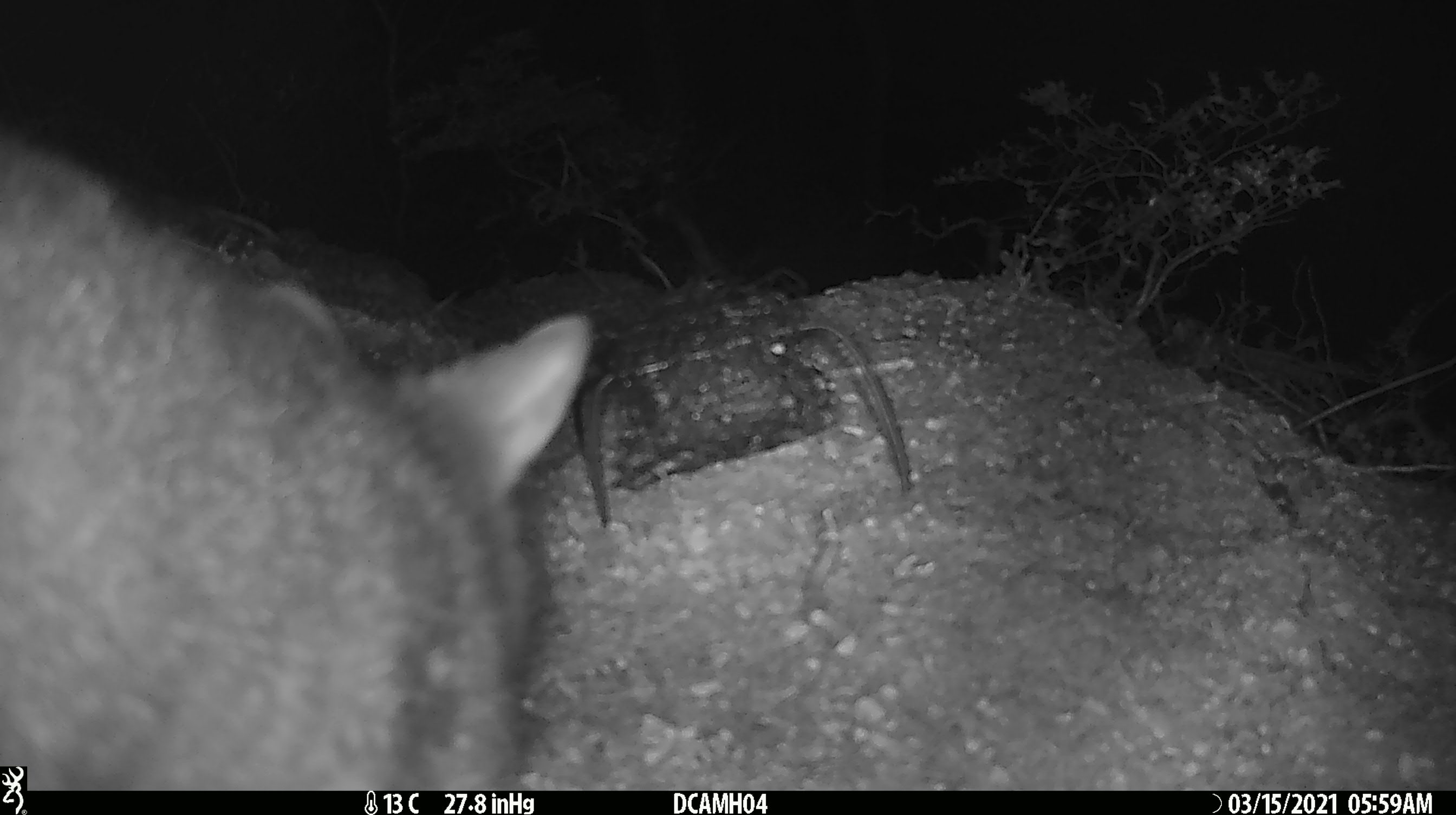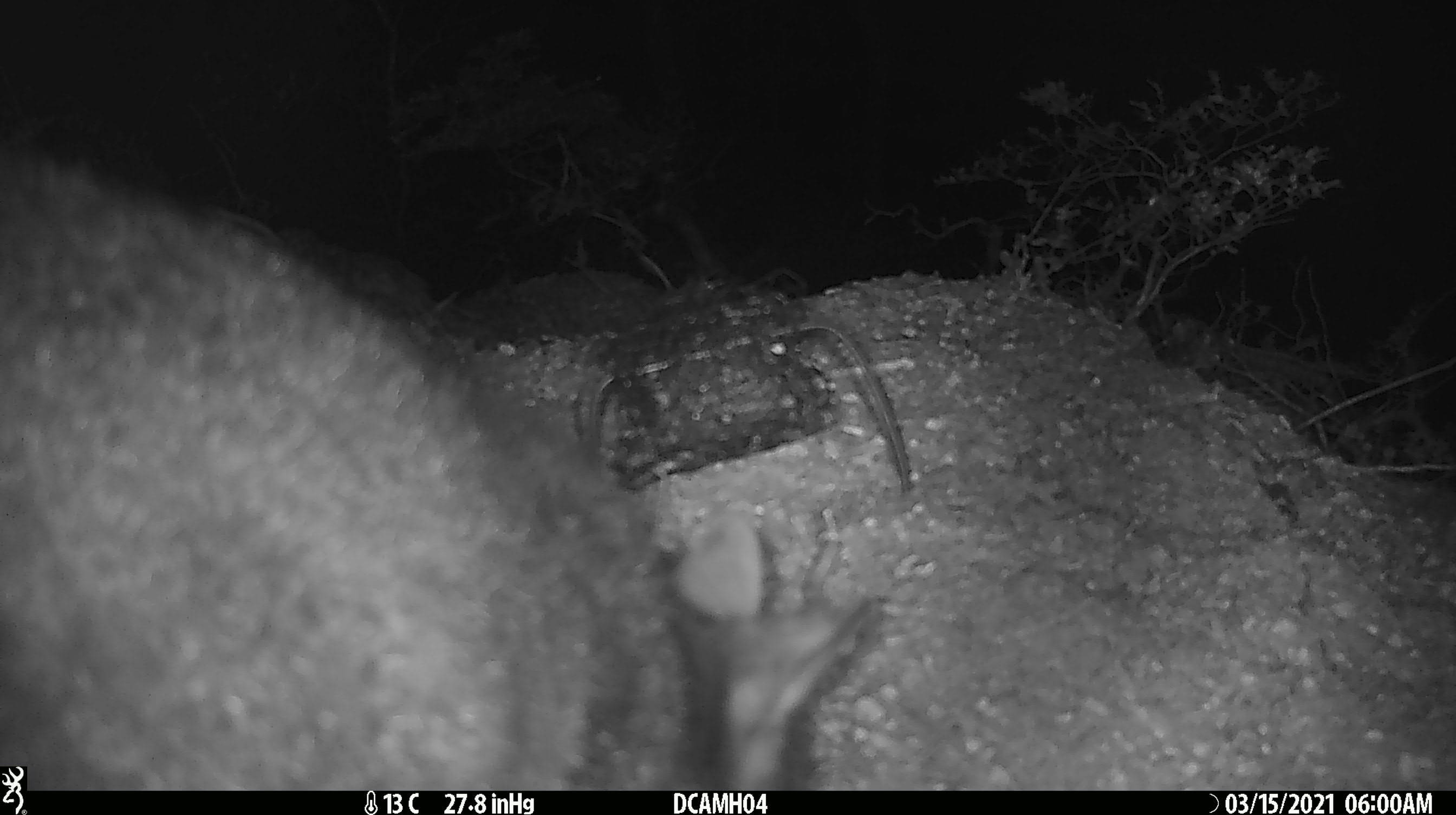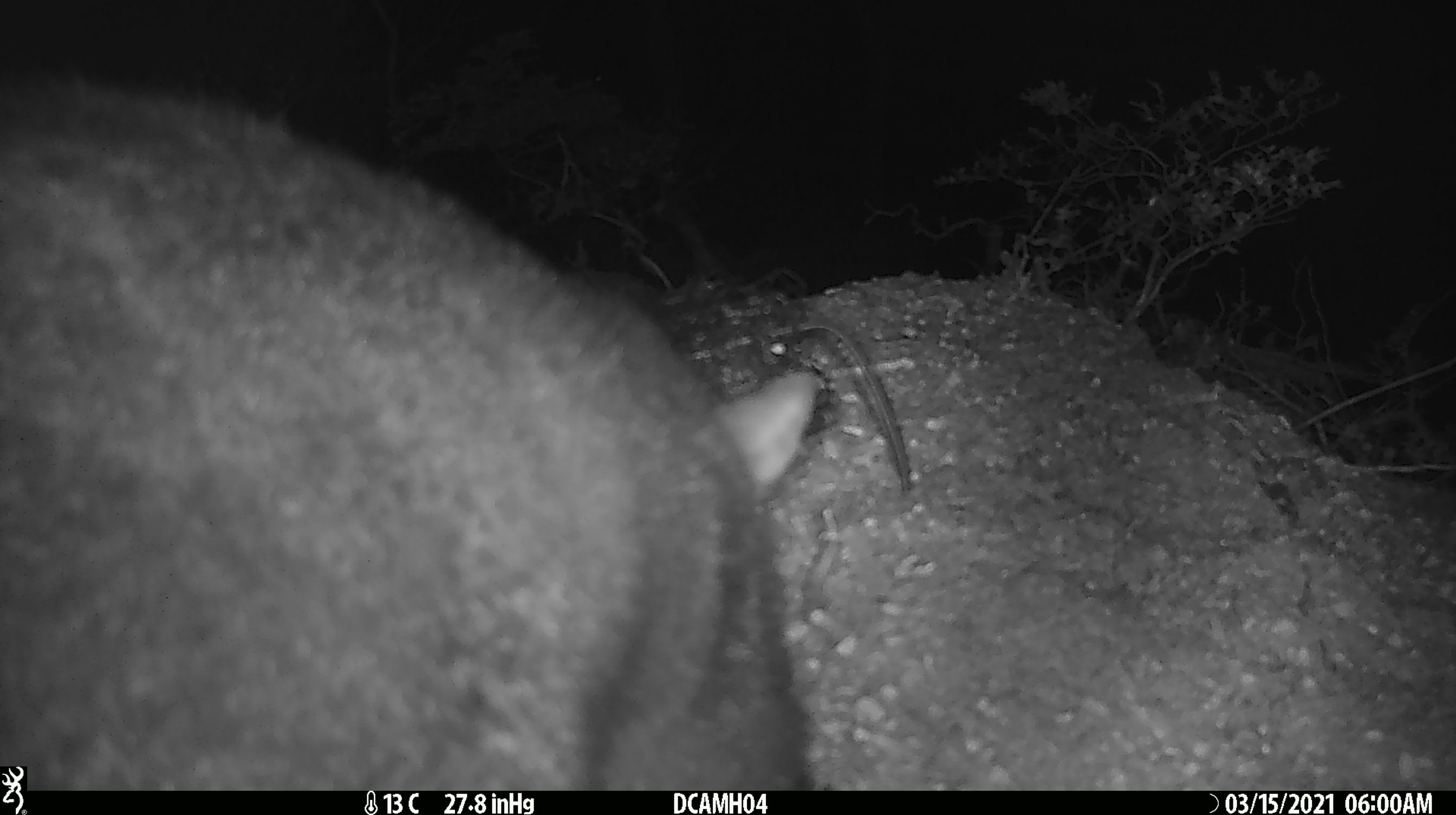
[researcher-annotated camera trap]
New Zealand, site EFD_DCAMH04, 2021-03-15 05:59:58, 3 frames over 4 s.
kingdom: Animalia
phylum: Chordata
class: Mammalia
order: Diprotodontia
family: Phalangeridae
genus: Trichosurus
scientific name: Trichosurus vulpecula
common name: common brushtail possum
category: possum